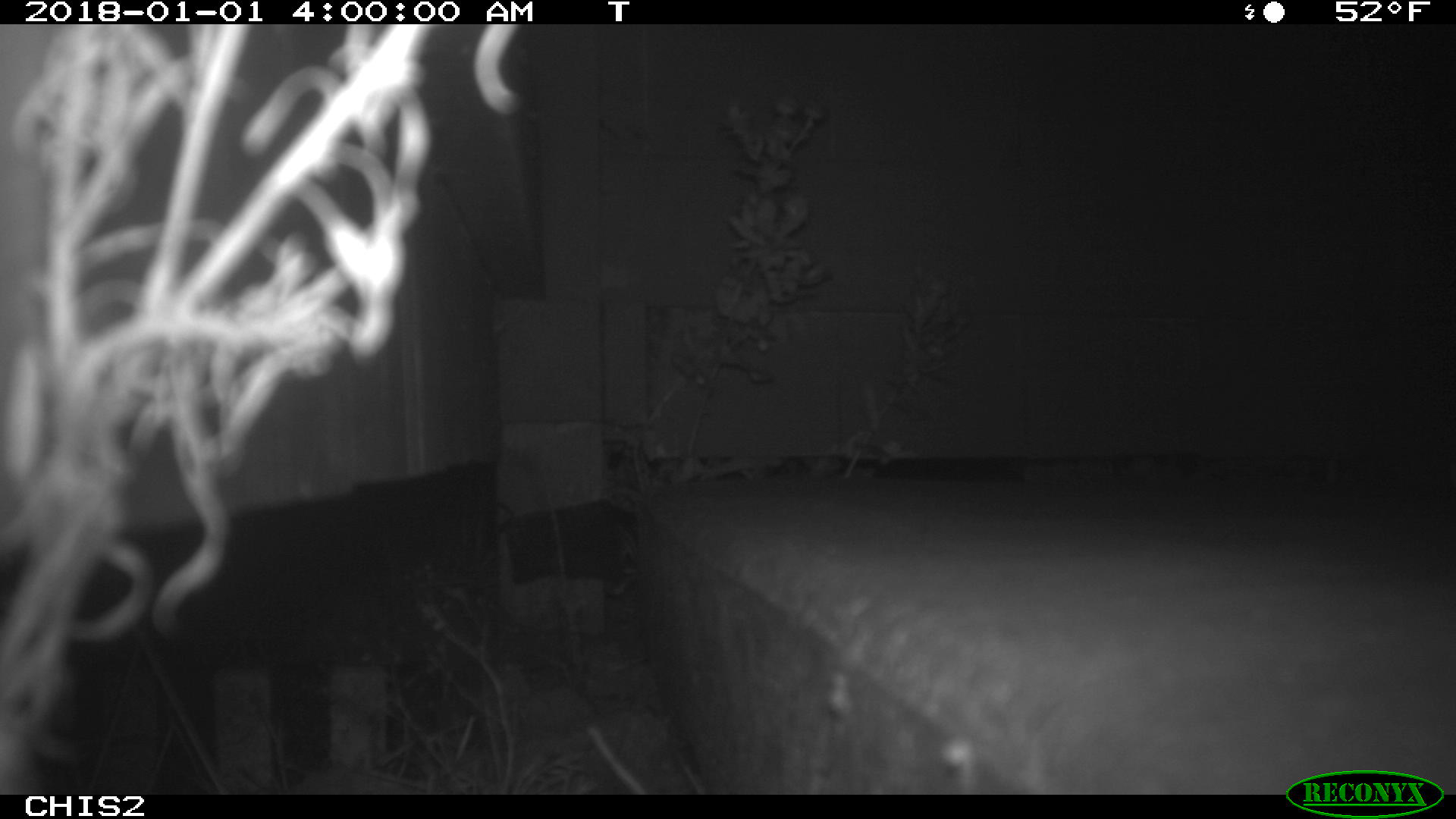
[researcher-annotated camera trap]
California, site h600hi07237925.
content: no animal present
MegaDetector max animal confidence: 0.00